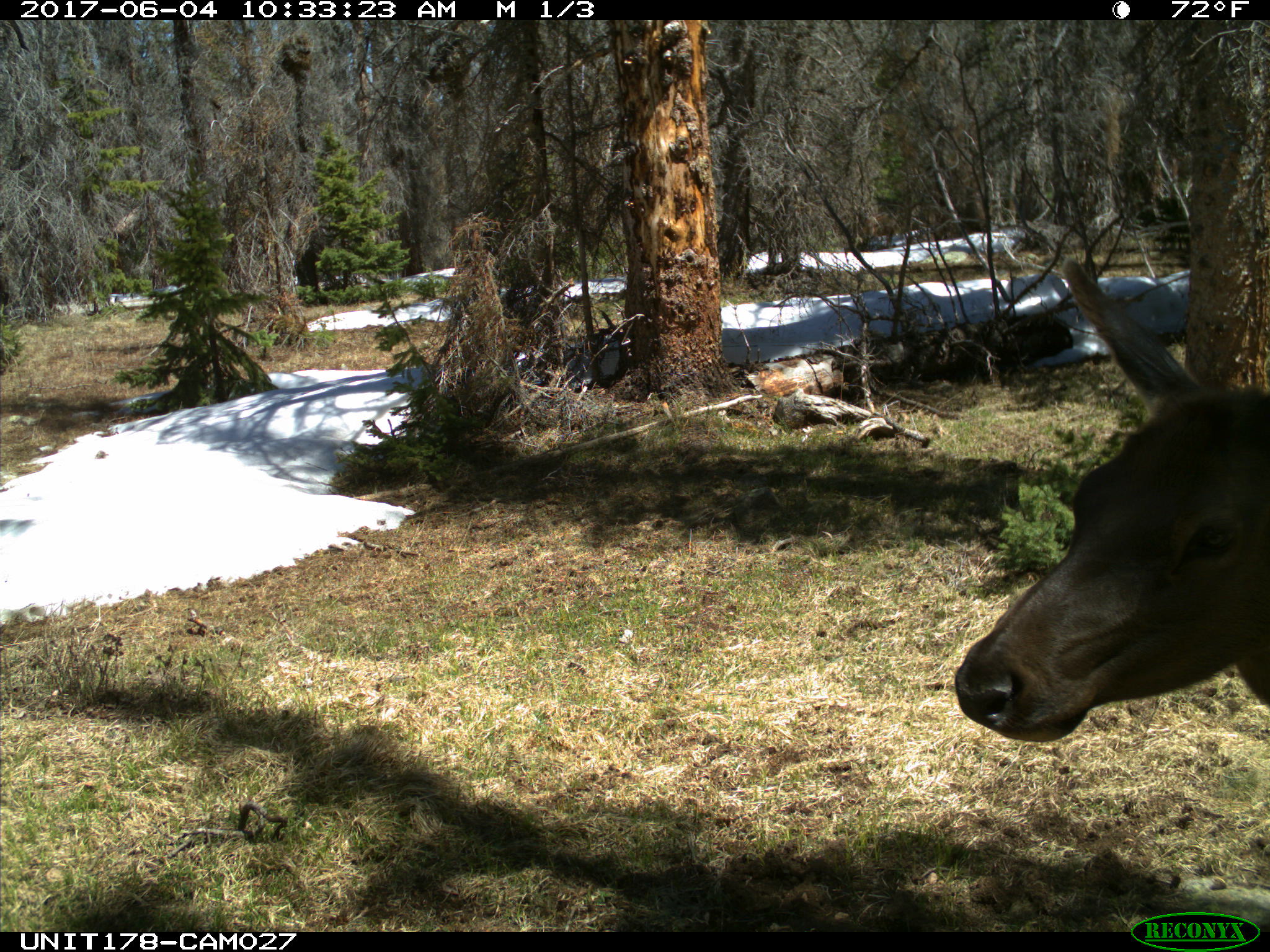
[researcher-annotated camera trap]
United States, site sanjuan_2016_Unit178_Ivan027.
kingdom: Animalia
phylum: Chordata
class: Mammalia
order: Artiodactyla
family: Cervidae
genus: Cervus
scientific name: Cervus elaphus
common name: red deer